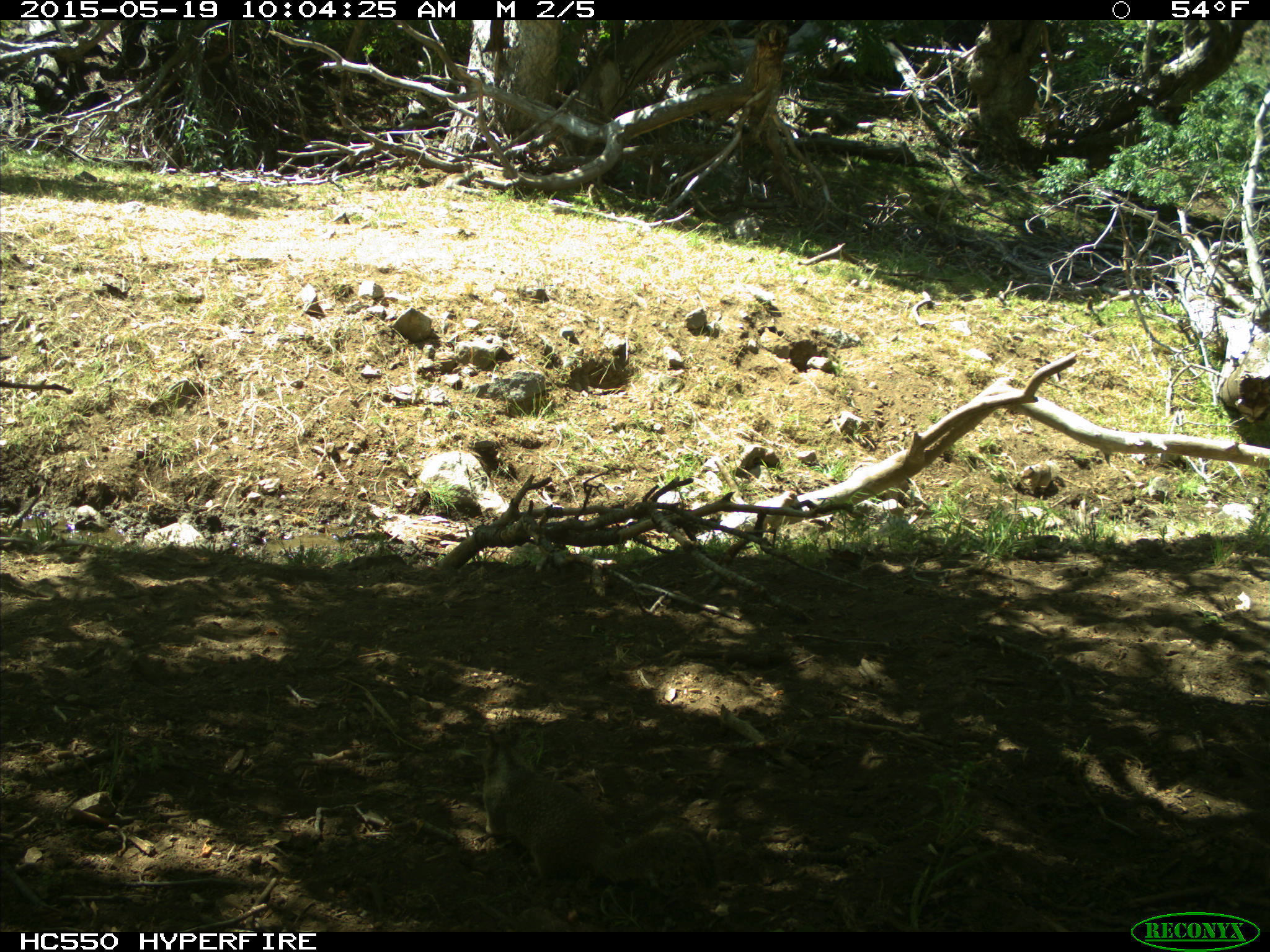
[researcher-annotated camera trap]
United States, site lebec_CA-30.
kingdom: Animalia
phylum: Chordata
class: Mammalia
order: Rodentia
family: Sciuridae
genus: Otospermophilus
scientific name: Otospermophilus beecheyi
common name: california ground squirrel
Otospermophilus beecheyi (california ground squirrel).